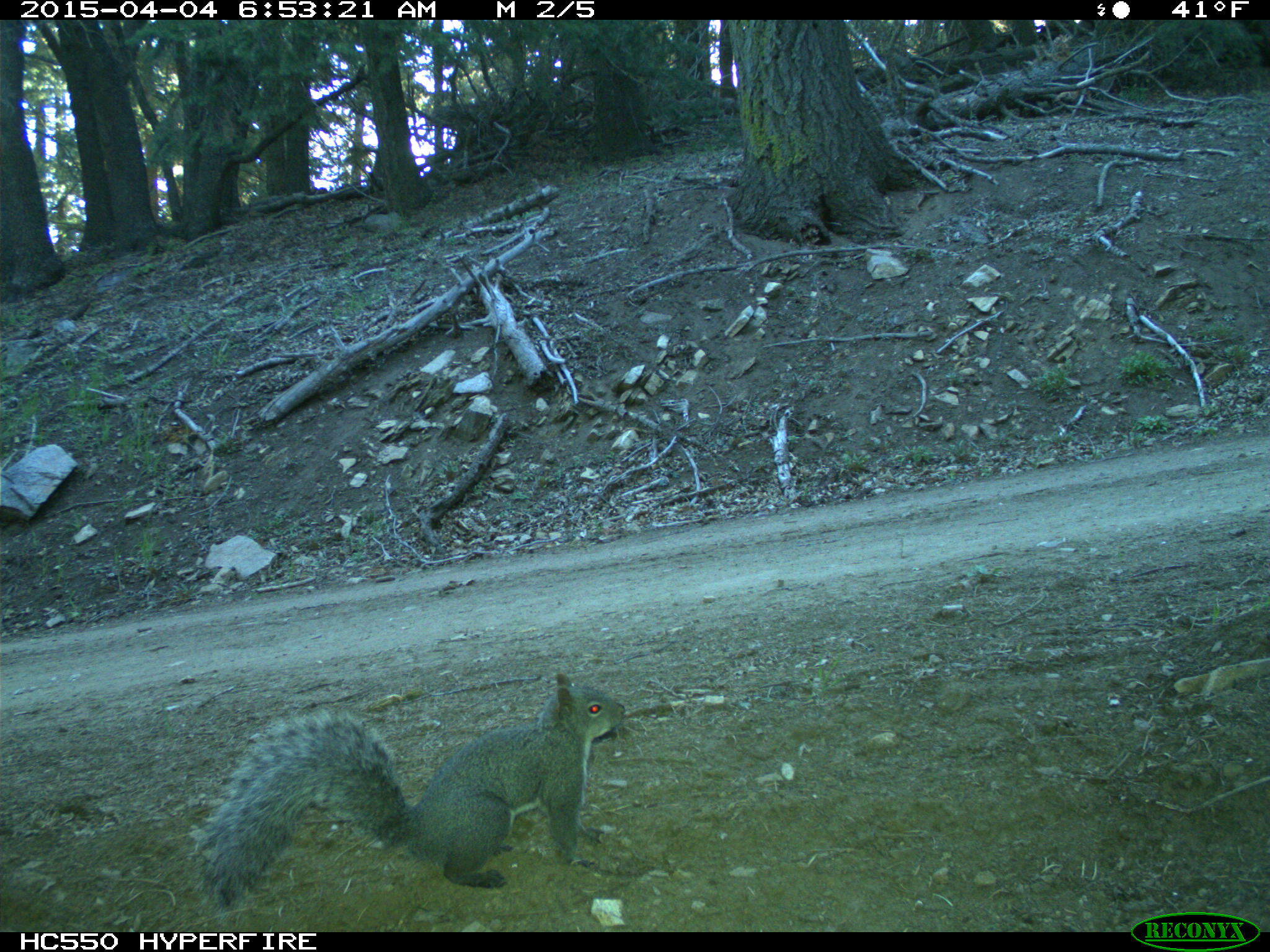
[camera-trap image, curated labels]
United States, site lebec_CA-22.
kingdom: Animalia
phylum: Chordata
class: Mammalia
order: Rodentia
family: Sciuridae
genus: Sciurus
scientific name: Sciurus carolinensis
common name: eastern gray squirrel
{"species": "Sciurus carolinensis (eastern gray squirrel)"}